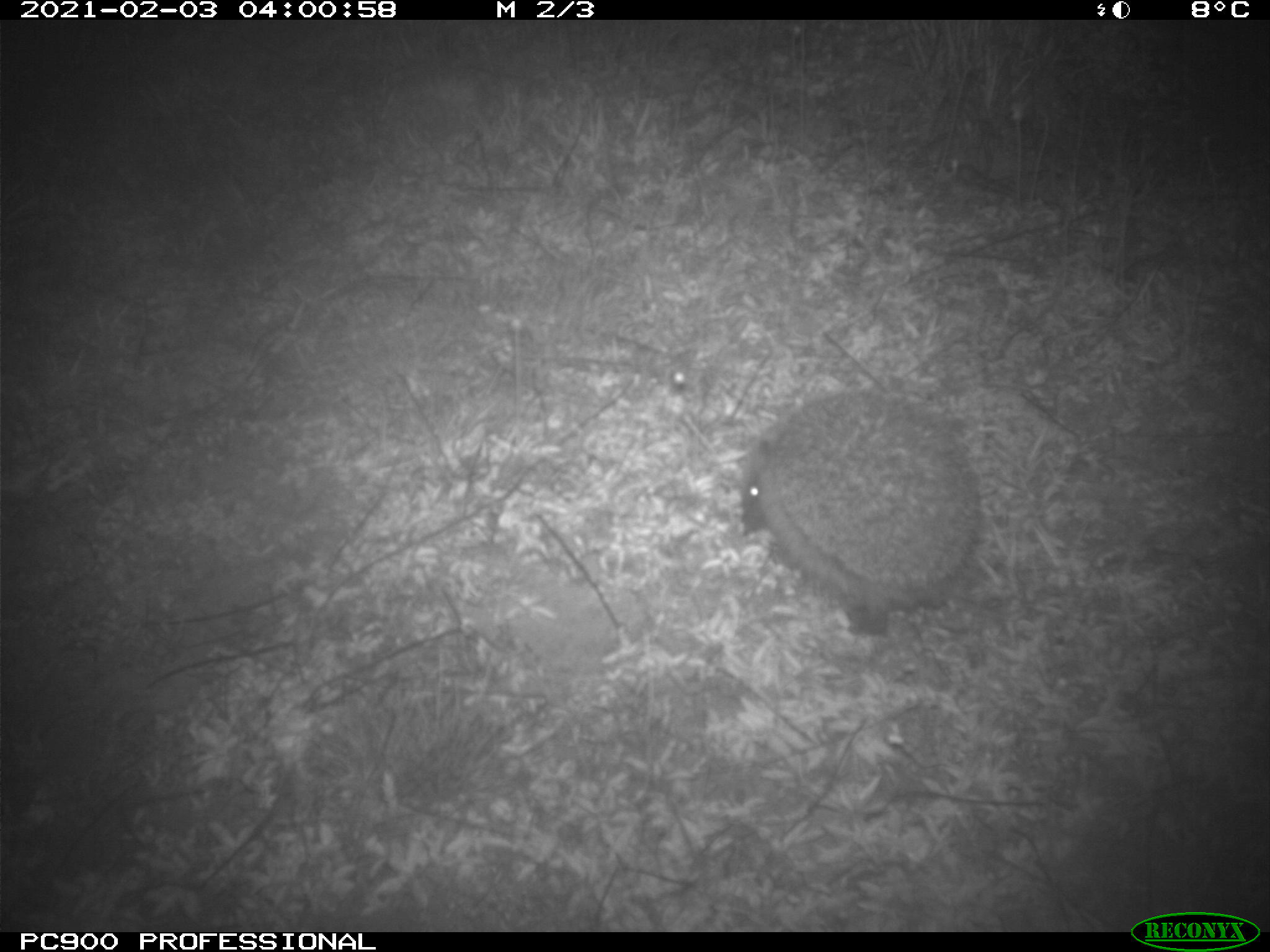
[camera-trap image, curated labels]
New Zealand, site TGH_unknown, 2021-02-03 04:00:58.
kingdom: Animalia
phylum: Chordata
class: Mammalia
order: Eulipotyphla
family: Erinaceidae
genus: Erinaceus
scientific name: Erinaceus europaeus europaeus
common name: european hedgehog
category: hedgehog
Hedgehog (european hedgehog) (Erinaceus europaeus europaeus).